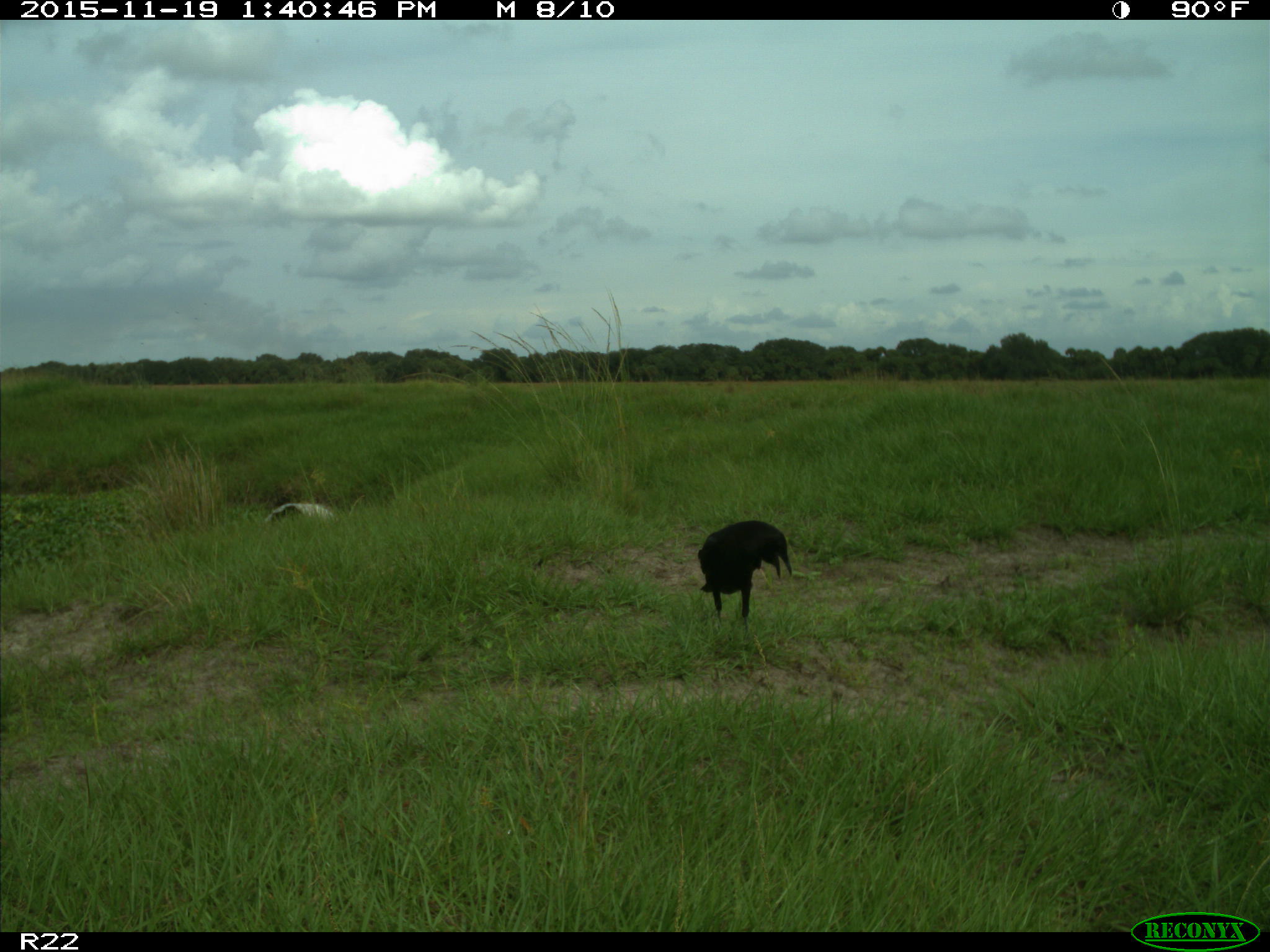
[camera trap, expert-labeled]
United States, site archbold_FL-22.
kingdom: Animalia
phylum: Chordata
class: Aves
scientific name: Aves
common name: birds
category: unidentified bird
Unidentified bird (birds) (Aves).